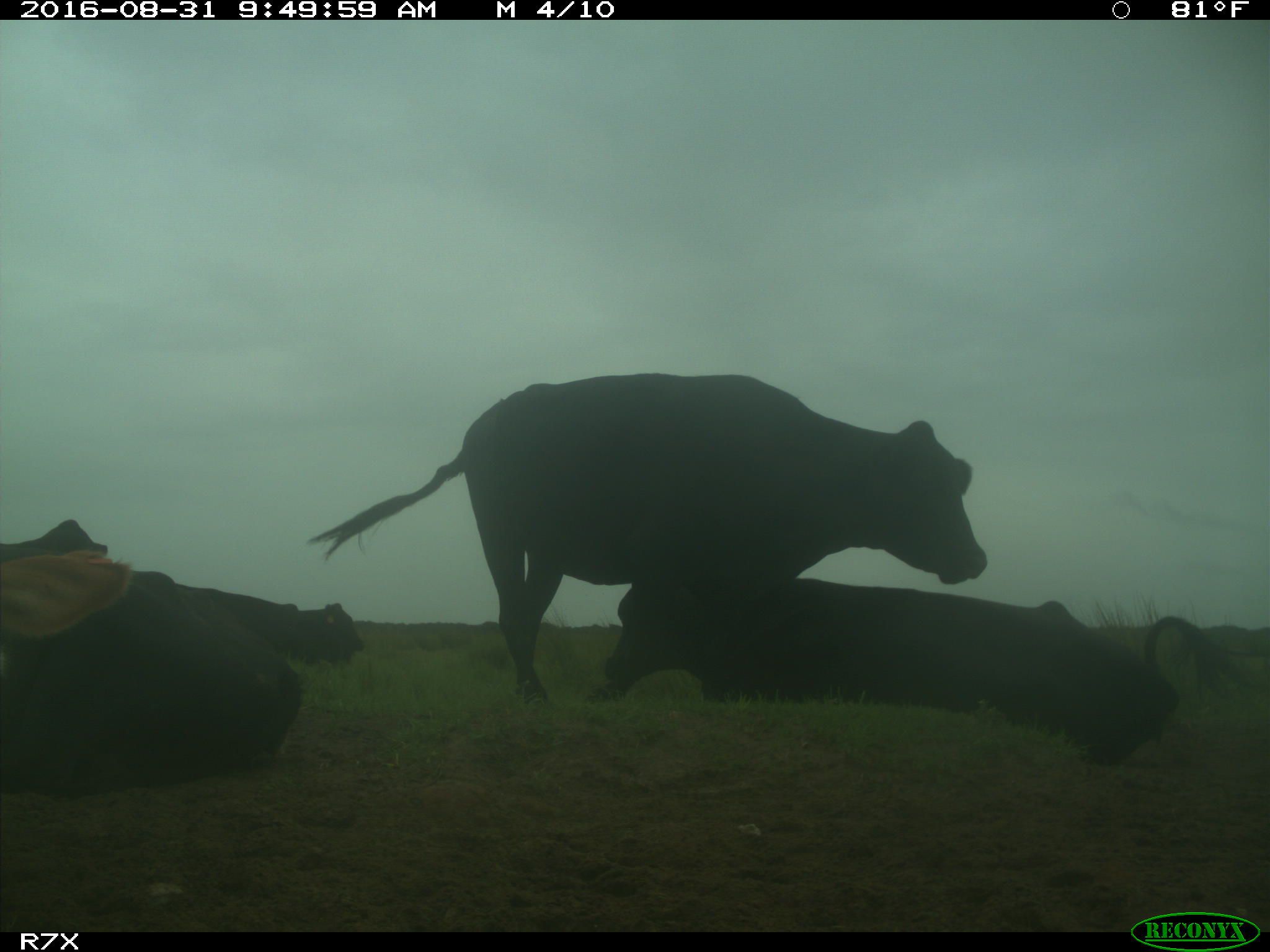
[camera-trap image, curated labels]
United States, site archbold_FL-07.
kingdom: Animalia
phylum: Chordata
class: Mammalia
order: Artiodactyla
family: Bovidae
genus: Bos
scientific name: Bos taurus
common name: domestic cow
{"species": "Bos taurus (domestic cow)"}